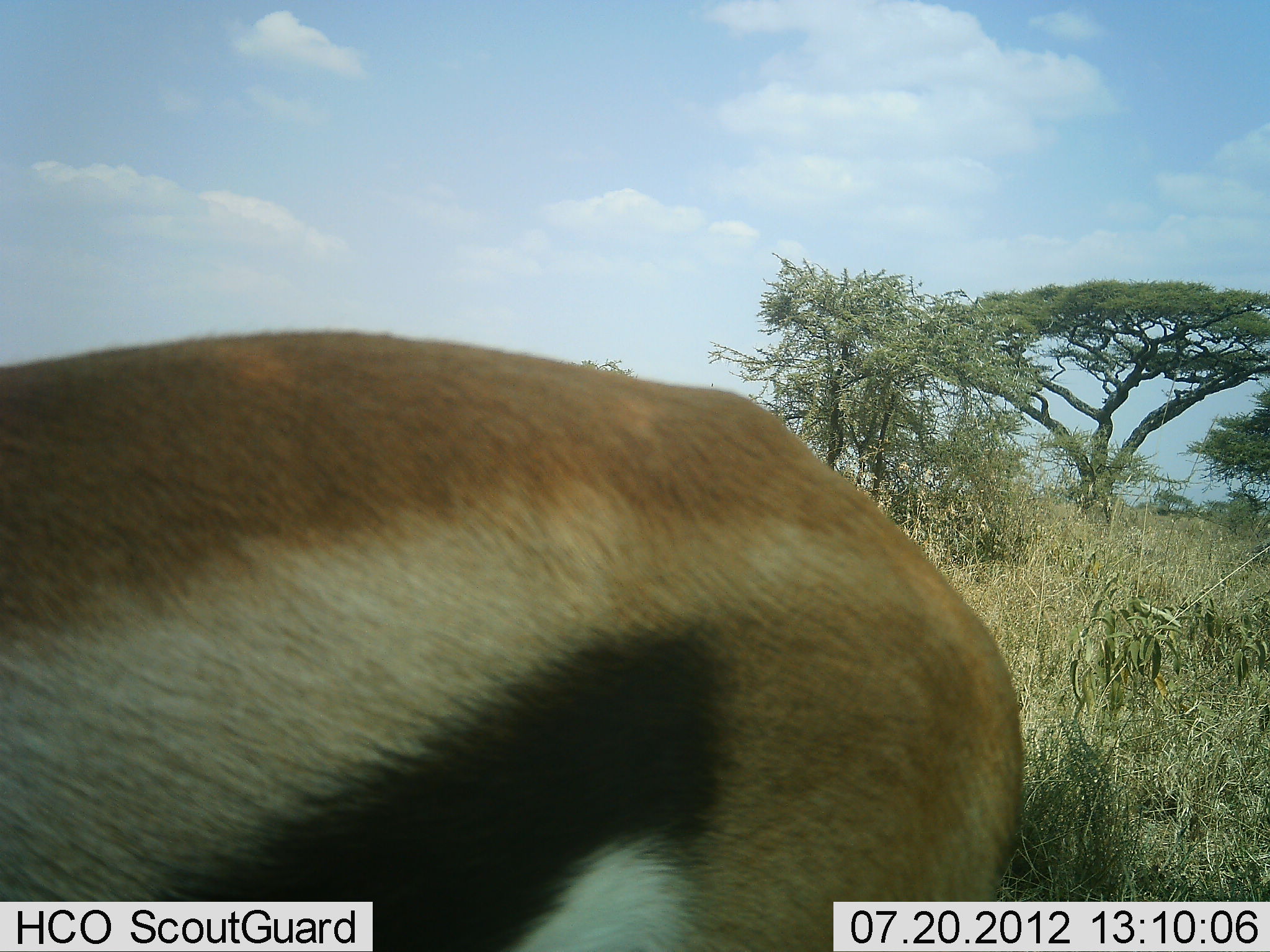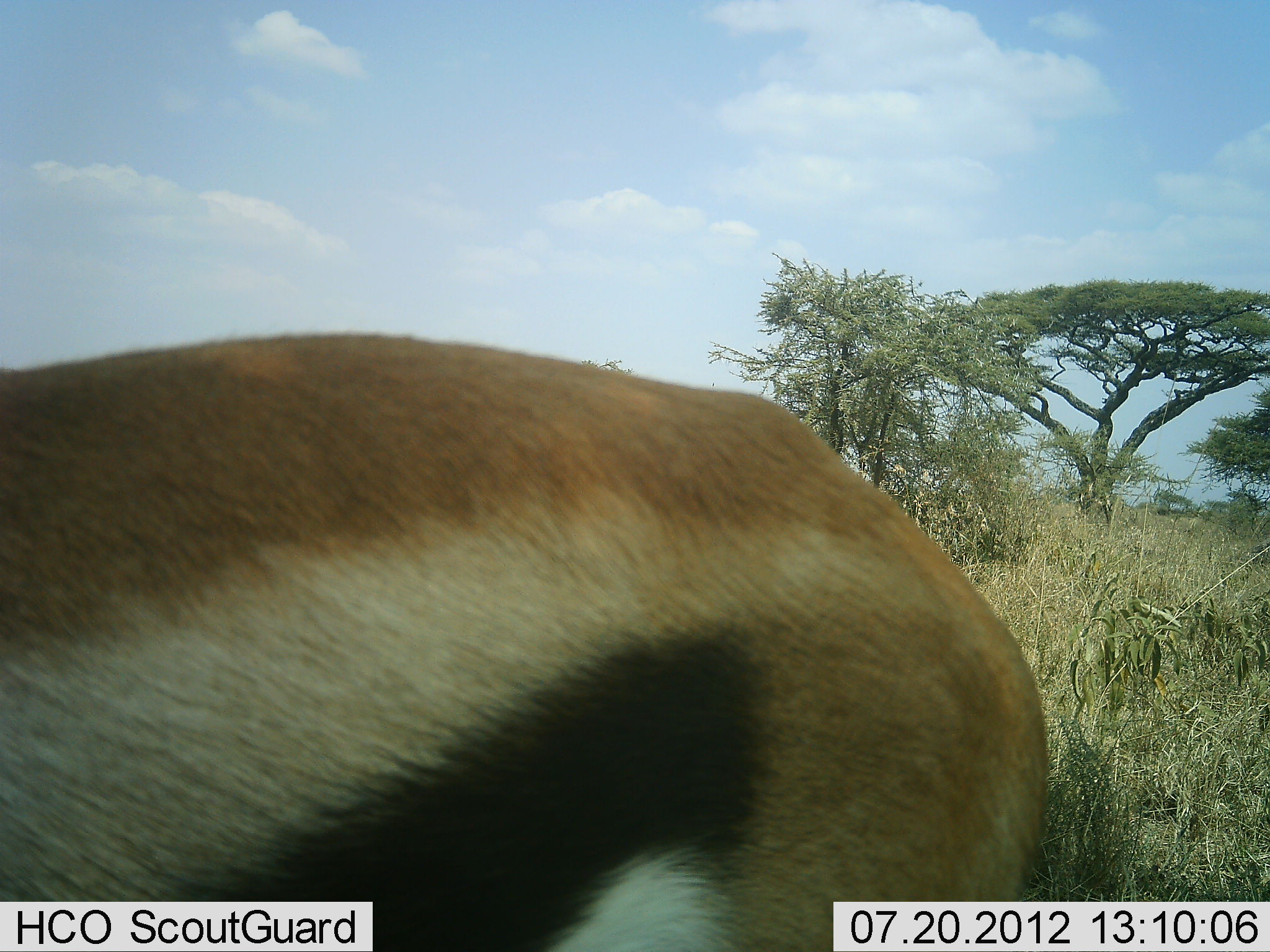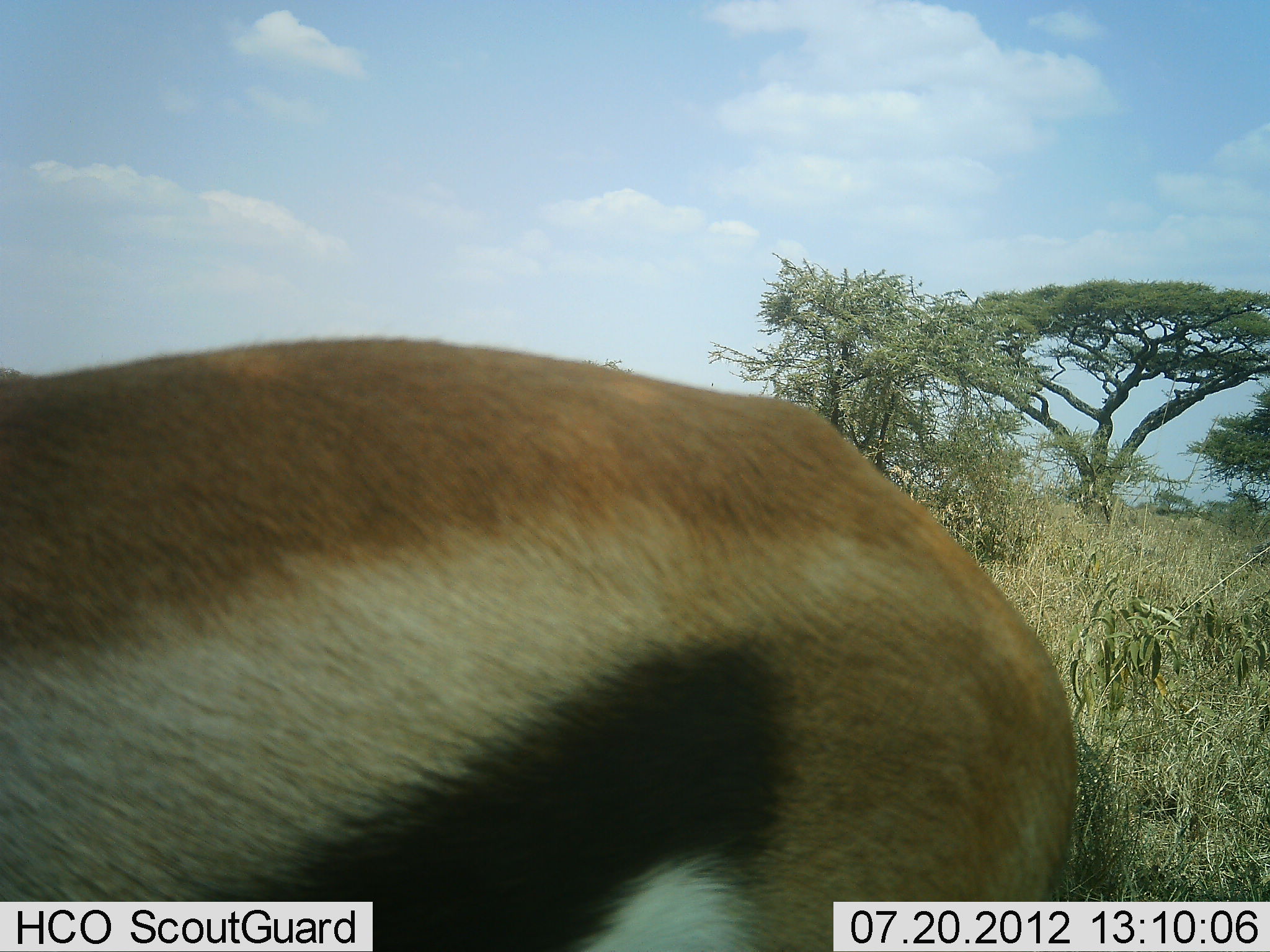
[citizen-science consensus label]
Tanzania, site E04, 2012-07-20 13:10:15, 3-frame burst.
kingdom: Animalia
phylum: Chordata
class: Mammalia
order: Artiodactyla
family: Bovidae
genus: Eudorcas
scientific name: Eudorcas thomsonii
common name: thomson's gazelle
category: gazellethomsons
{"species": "gazellethomsons (thomson's gazelle) (Eudorcas thomsonii)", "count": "1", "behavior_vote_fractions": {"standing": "80%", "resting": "10%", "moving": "10%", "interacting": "0%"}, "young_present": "0%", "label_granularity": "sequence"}